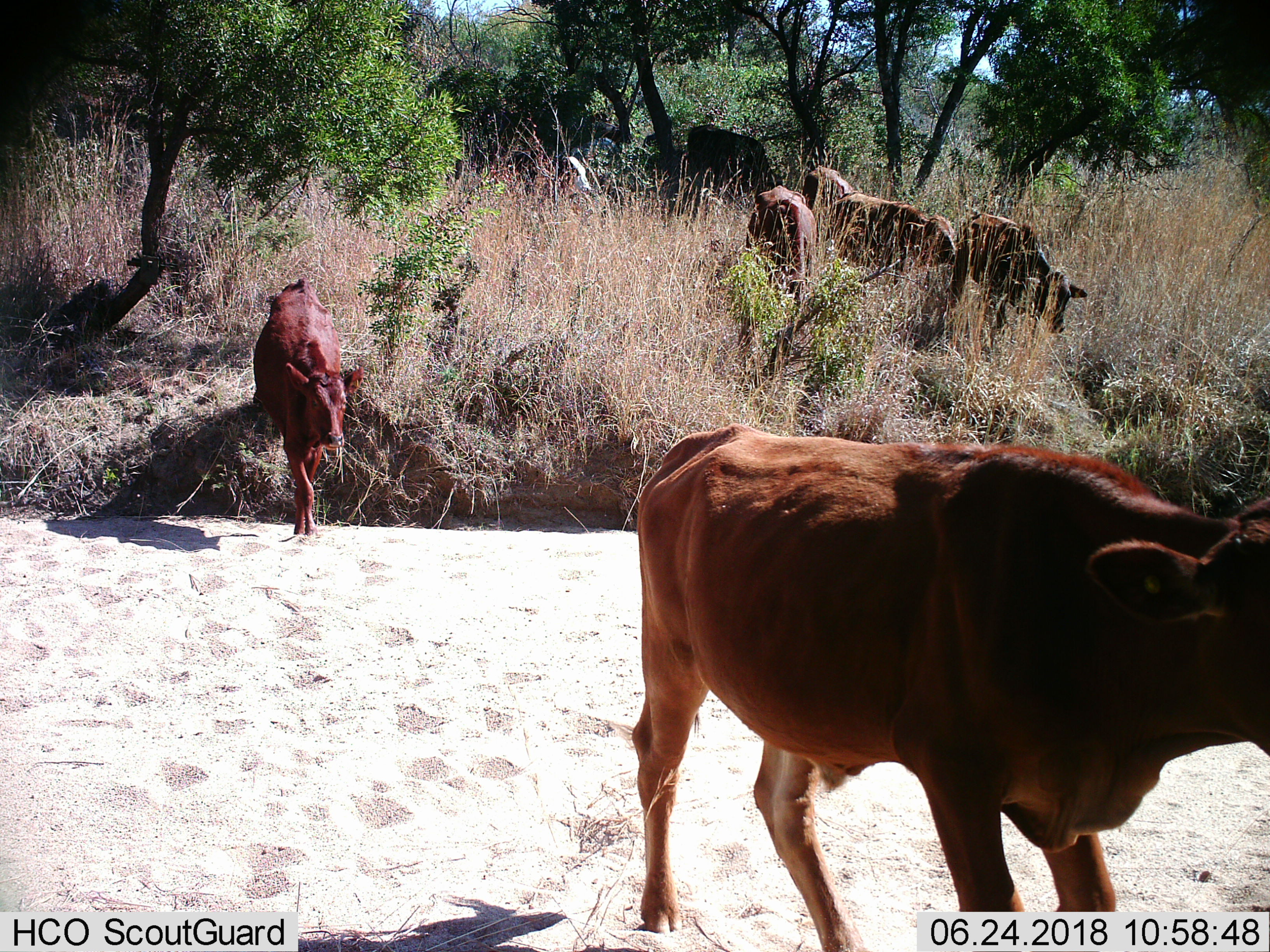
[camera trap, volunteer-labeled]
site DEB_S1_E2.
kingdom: Animalia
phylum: Chordata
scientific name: Vertebrata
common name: domestic animal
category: domesticanimal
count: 8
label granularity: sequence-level